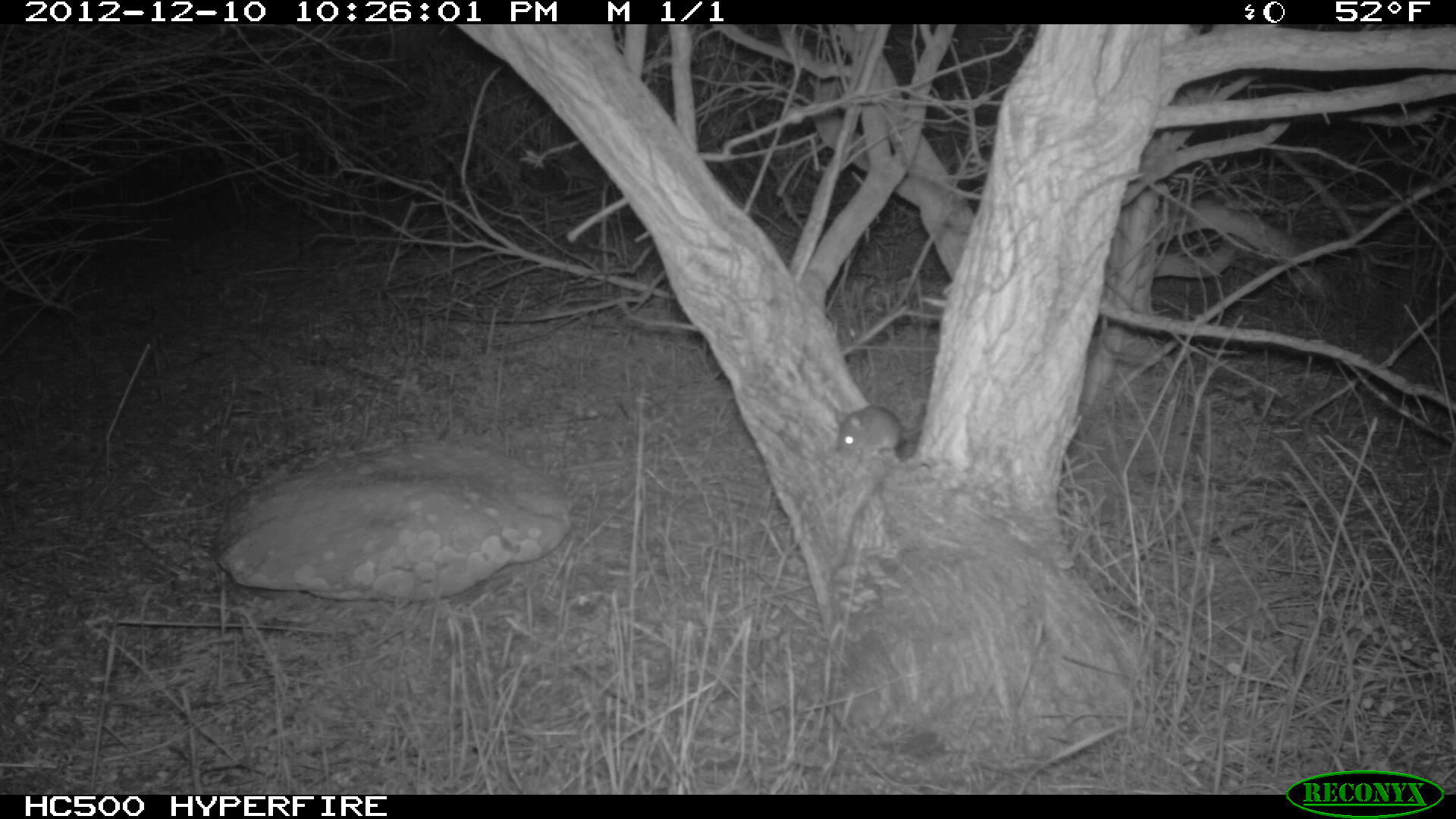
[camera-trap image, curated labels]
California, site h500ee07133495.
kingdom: Animalia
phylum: Chordata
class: Mammalia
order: Rodentia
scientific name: Rodentia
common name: rodent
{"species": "rodent (Rodentia)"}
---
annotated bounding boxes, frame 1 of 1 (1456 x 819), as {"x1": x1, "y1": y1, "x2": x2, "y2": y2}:
rodent: {"x1": 837, "y1": 405, "x2": 925, "y2": 460}